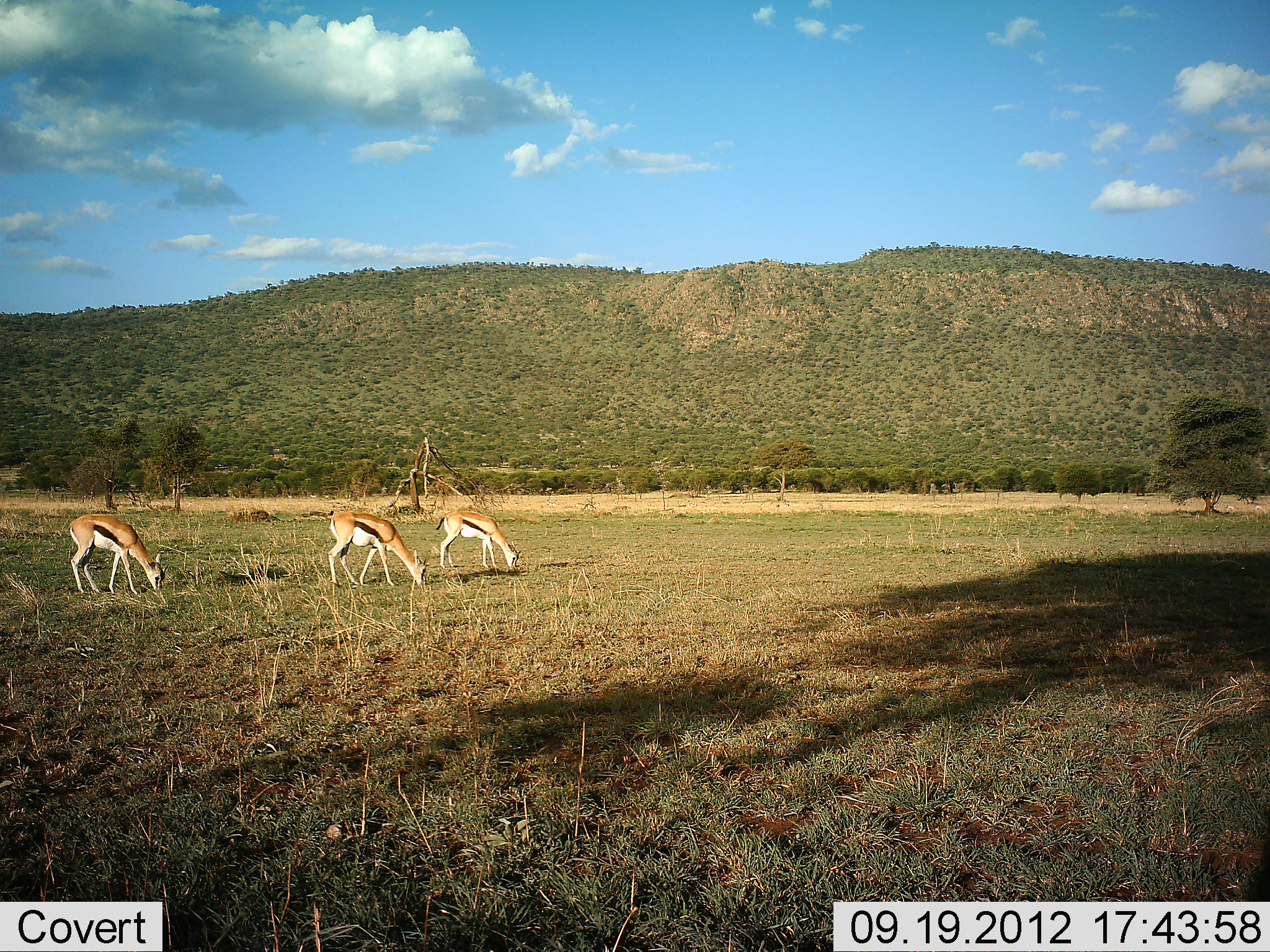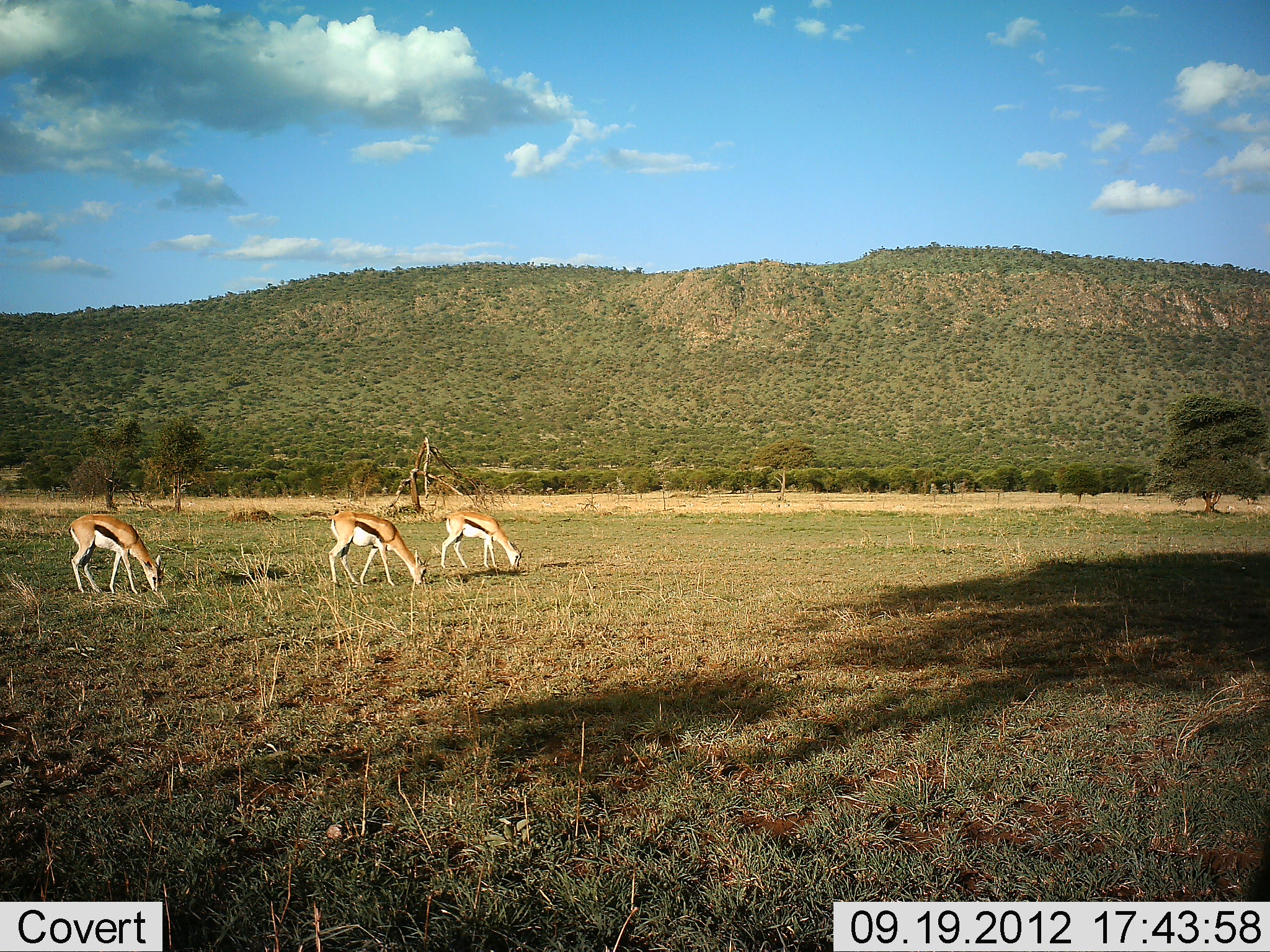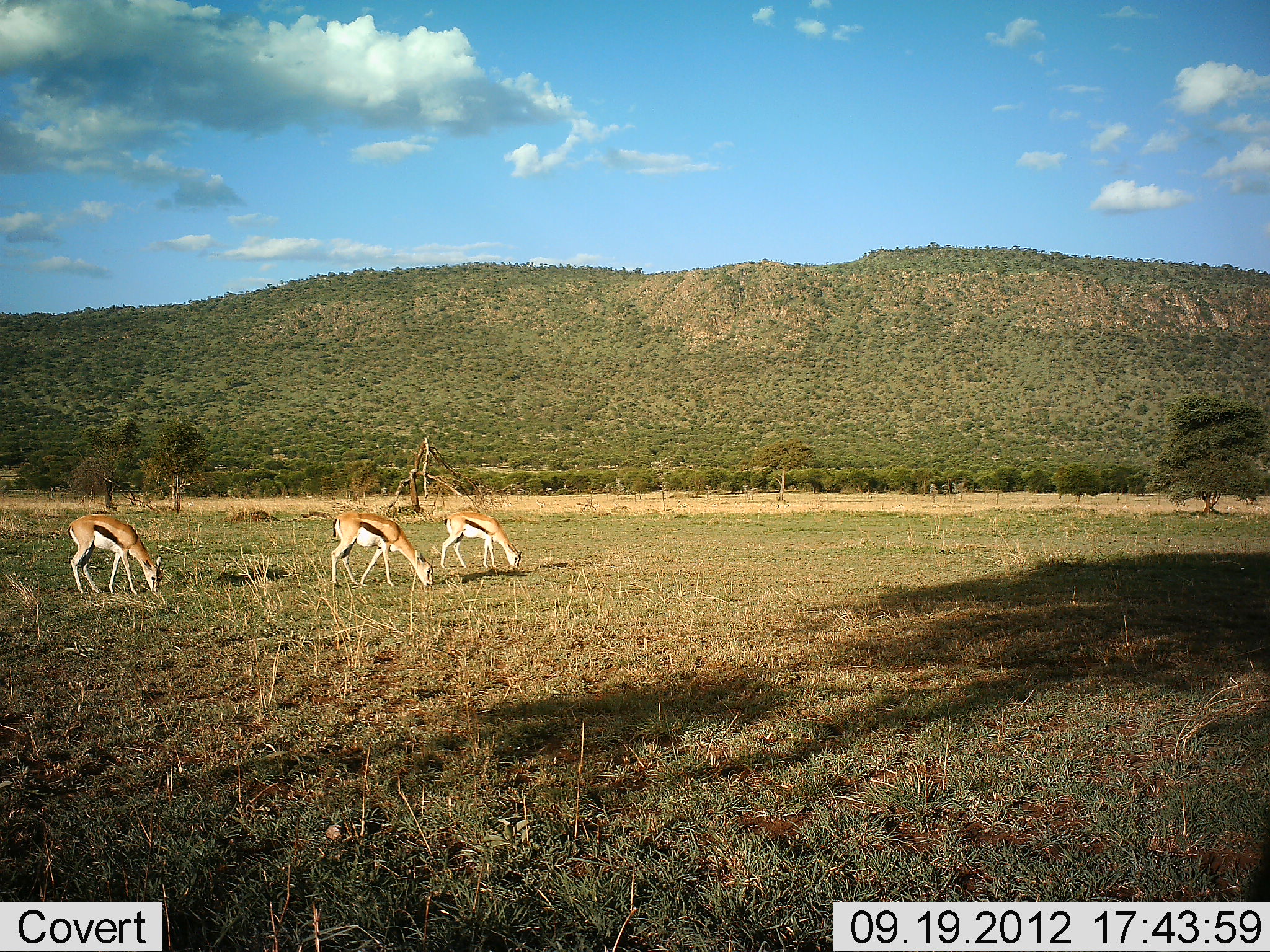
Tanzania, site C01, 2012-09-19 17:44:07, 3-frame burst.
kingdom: Animalia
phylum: Chordata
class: Mammalia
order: Artiodactyla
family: Bovidae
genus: Eudorcas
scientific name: Eudorcas thomsonii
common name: thomson's gazelle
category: gazellethomsons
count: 3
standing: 20%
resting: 0%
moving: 0%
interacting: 0%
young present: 0%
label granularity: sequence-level